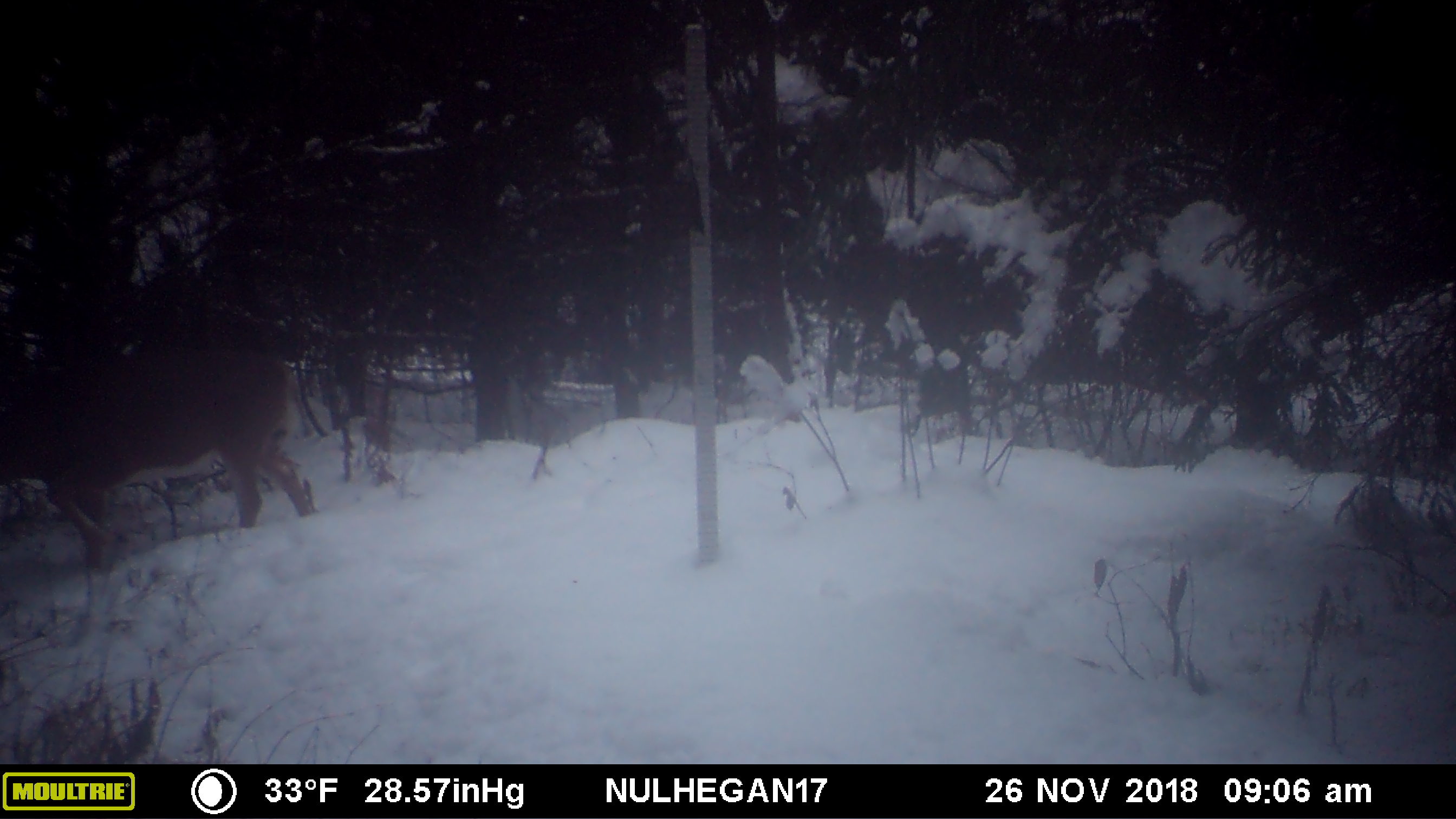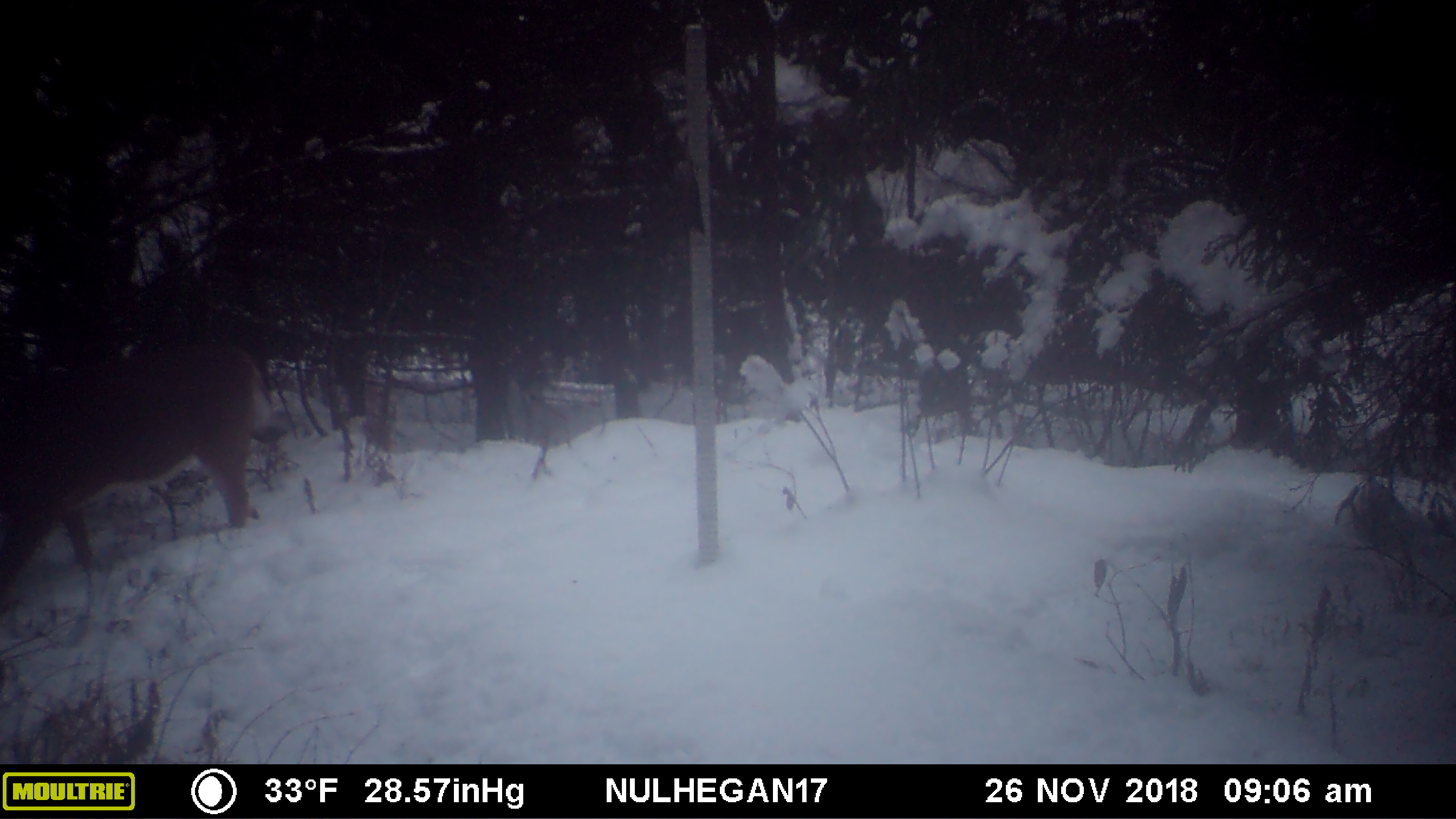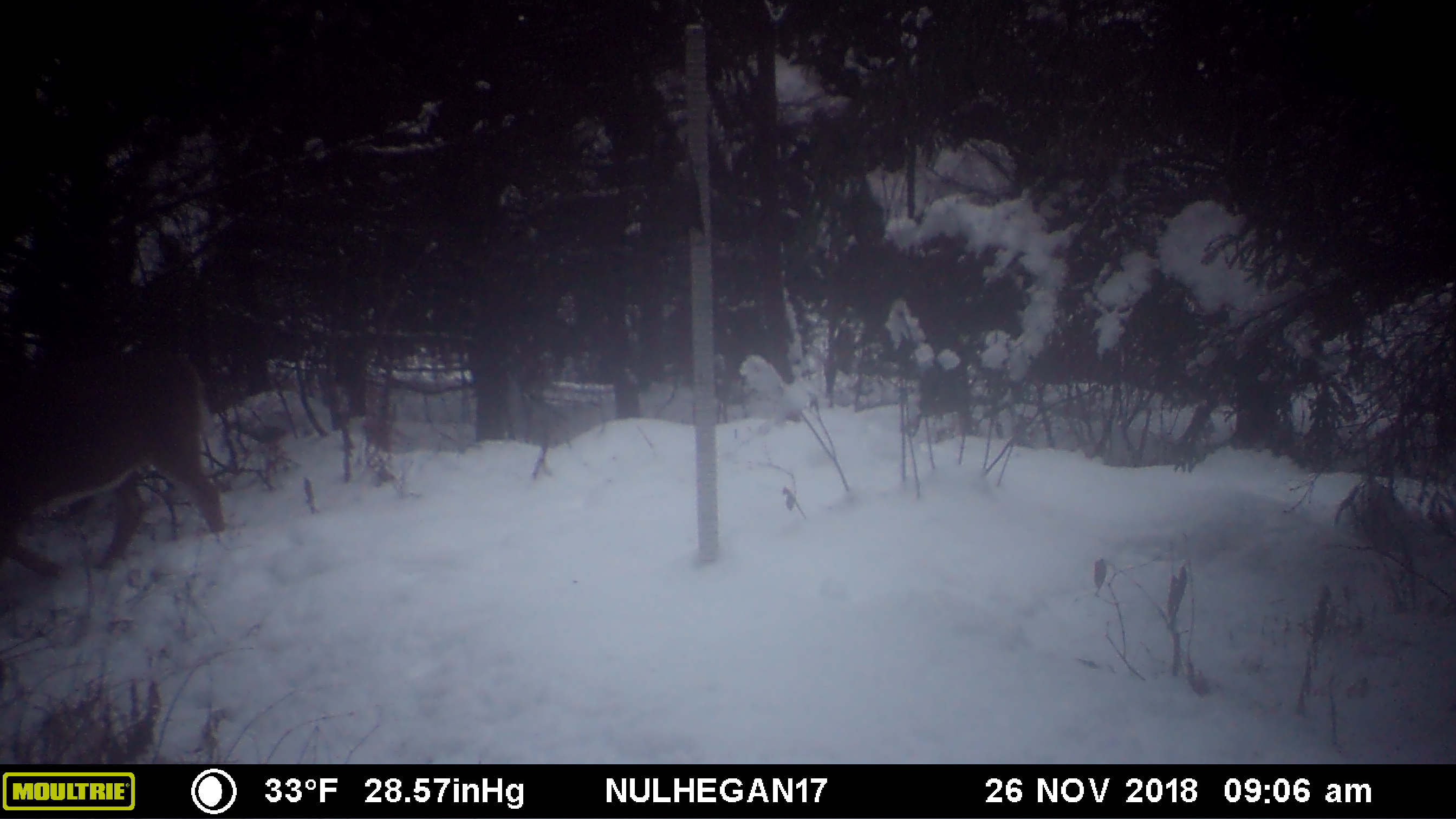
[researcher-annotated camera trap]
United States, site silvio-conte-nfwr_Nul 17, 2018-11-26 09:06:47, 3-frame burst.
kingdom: Animalia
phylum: Chordata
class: Mammalia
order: Artiodactyla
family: Cervidae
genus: Odocoileus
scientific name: Odocoileus virginianus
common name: white-tailed deer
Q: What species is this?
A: White-tailed deer (Odocoileus virginianus).